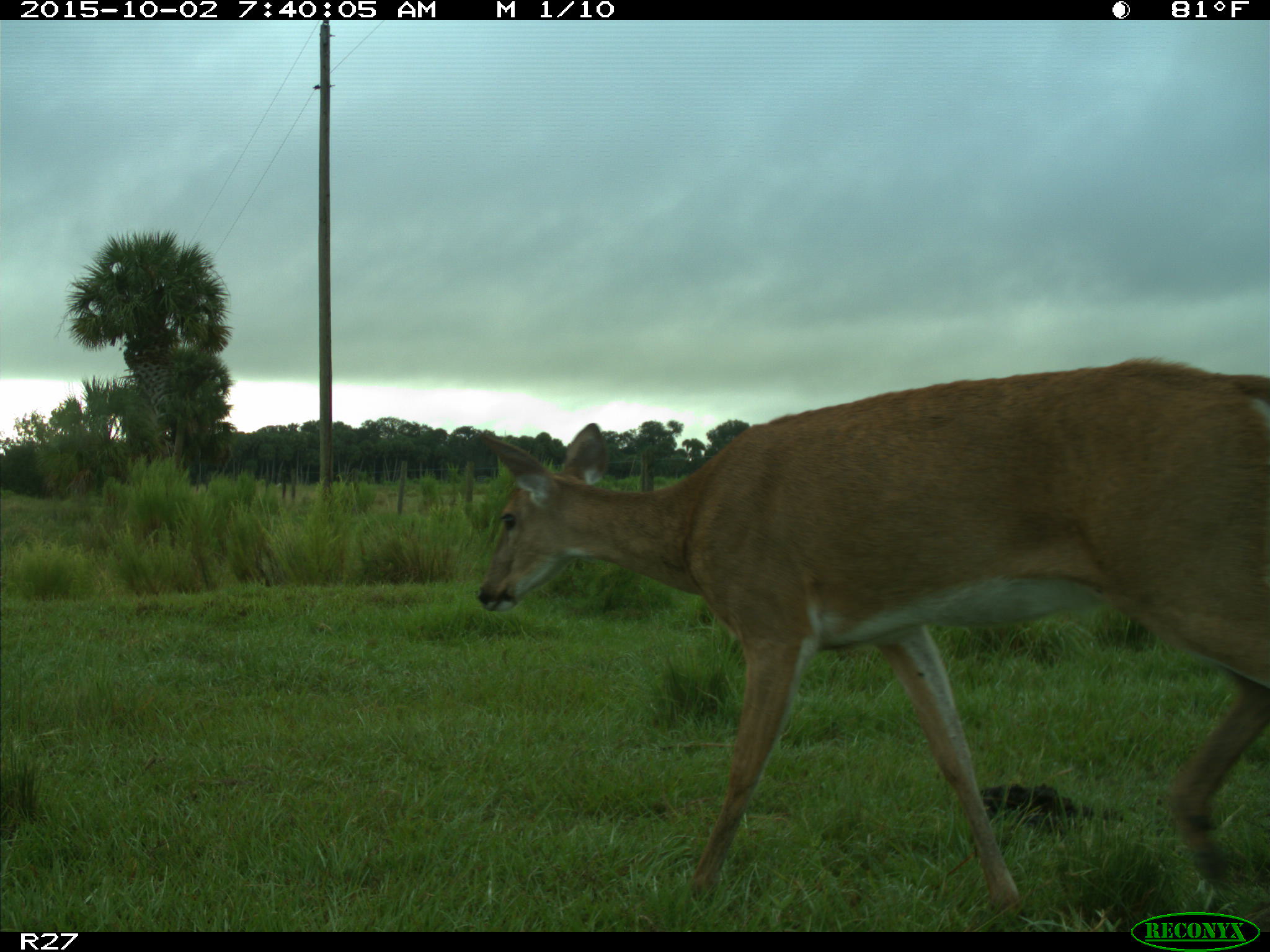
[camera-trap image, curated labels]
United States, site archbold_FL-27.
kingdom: Animalia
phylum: Chordata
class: Mammalia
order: Artiodactyla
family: Cervidae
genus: Odocoileus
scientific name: Odocoileus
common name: deer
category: unidentified deer